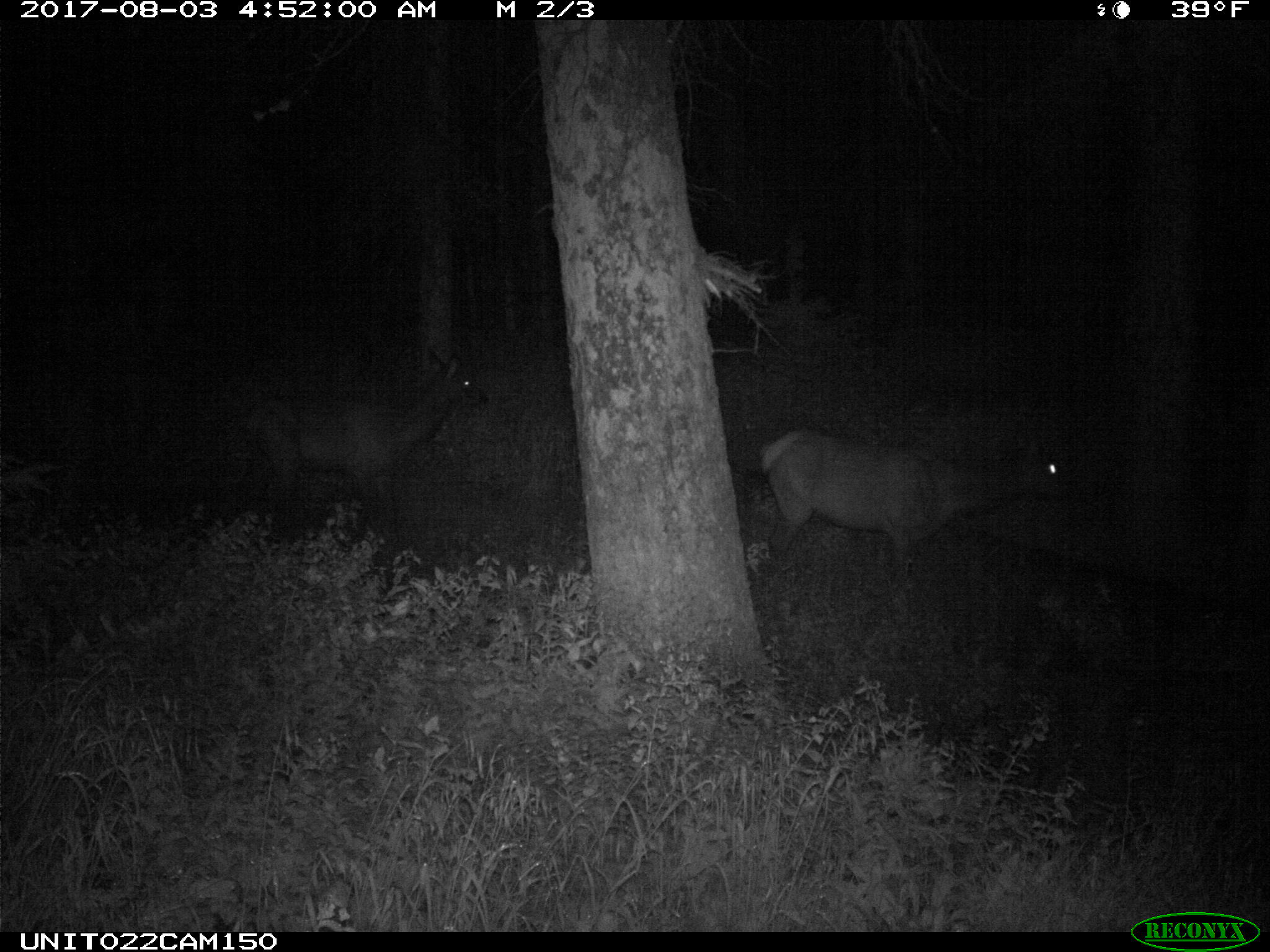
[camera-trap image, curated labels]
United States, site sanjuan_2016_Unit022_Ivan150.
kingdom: Animalia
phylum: Chordata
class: Mammalia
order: Artiodactyla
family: Cervidae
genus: Cervus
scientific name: Cervus elaphus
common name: red deer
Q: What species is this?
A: Cervus elaphus (red deer).